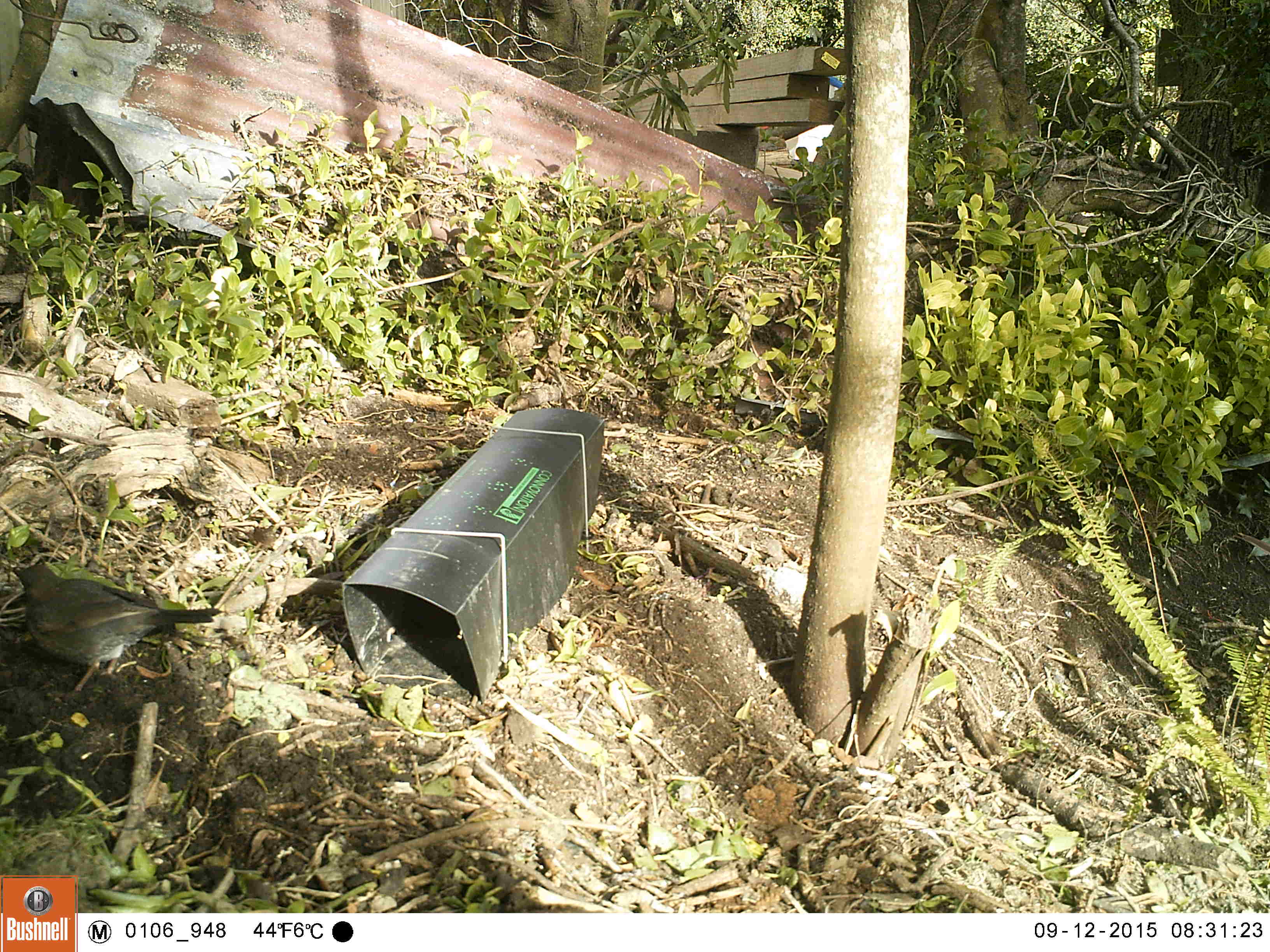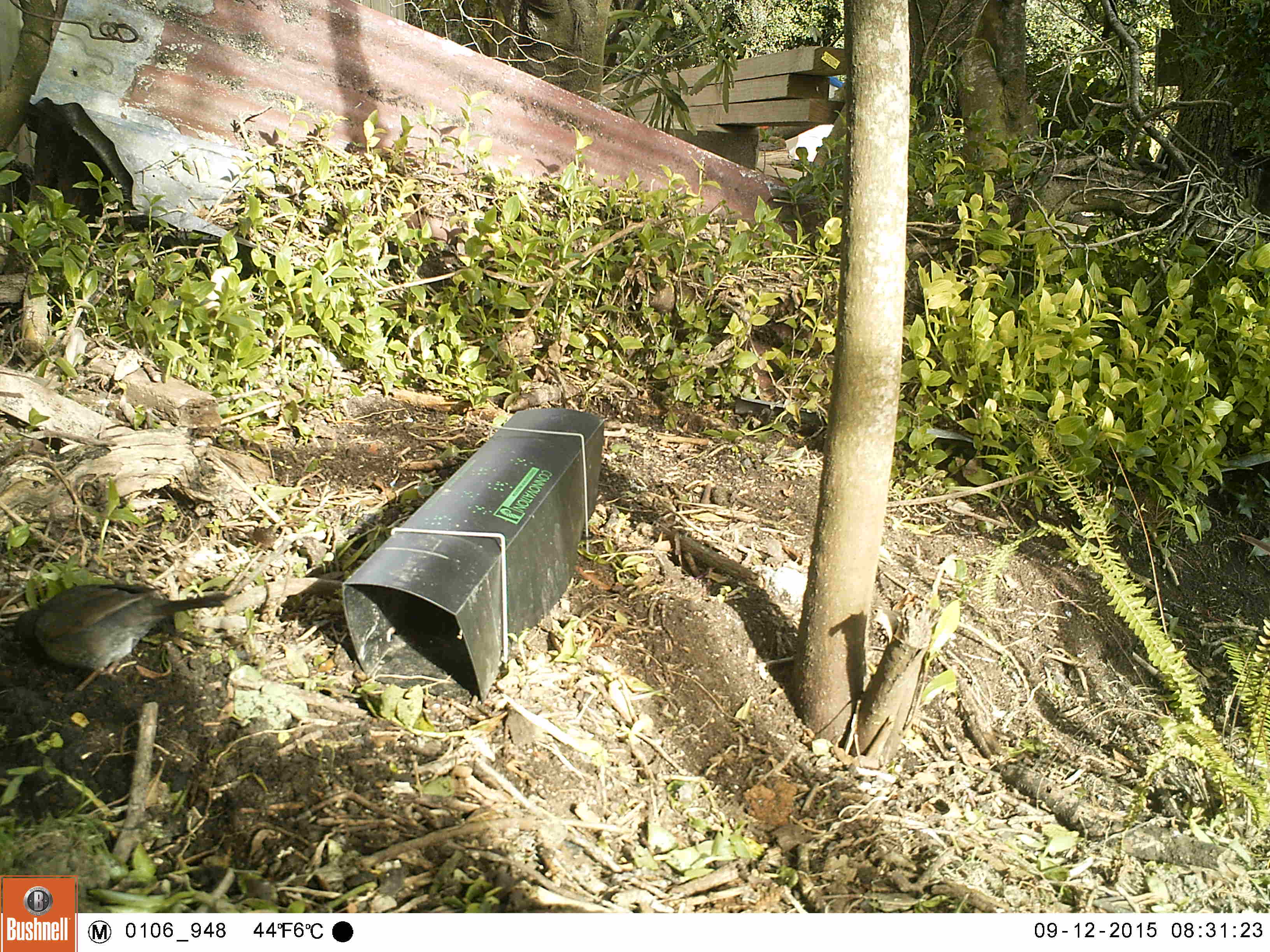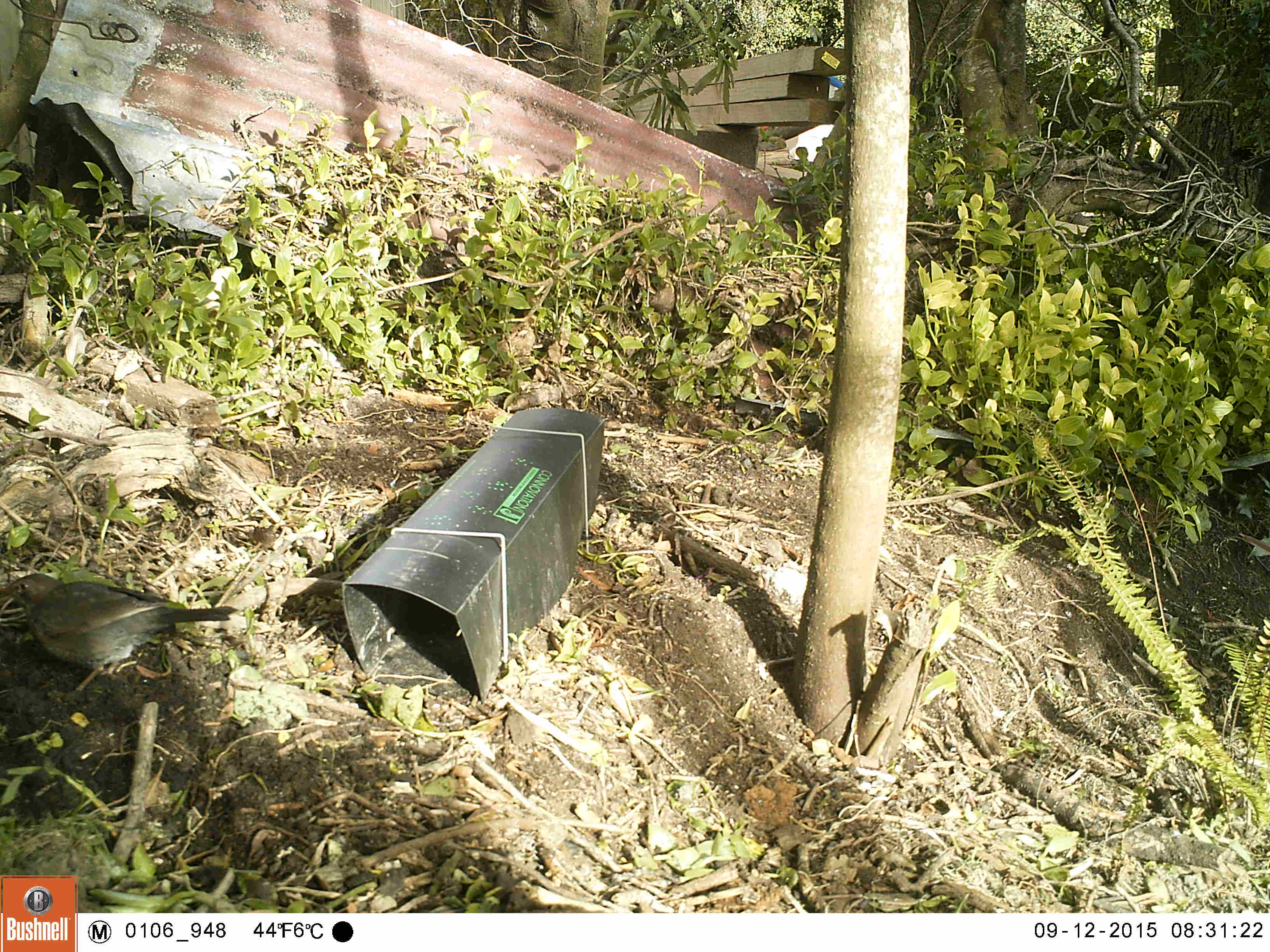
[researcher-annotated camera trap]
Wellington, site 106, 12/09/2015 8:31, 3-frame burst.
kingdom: Animalia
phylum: Chordata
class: Aves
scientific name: Aves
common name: bird